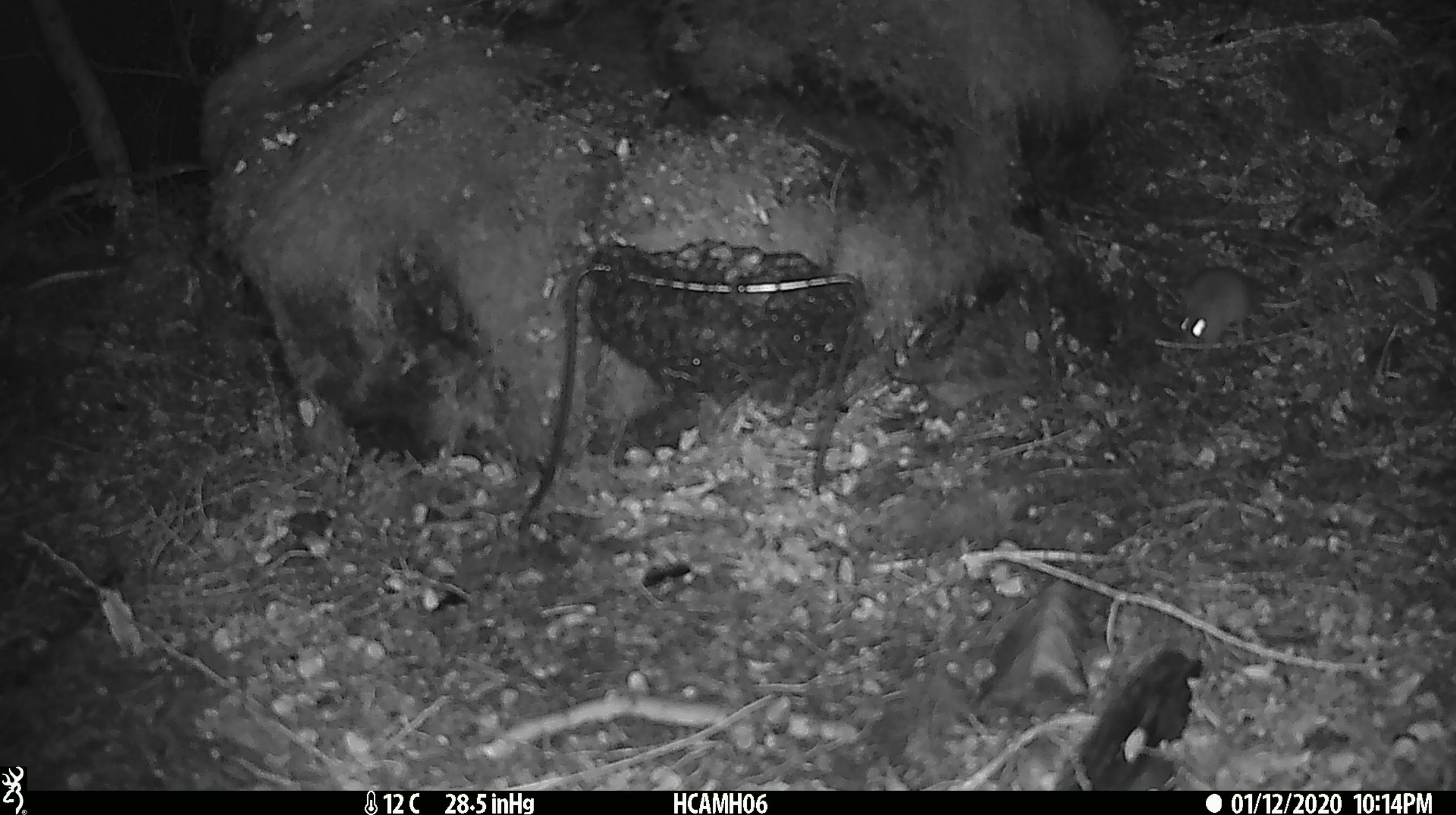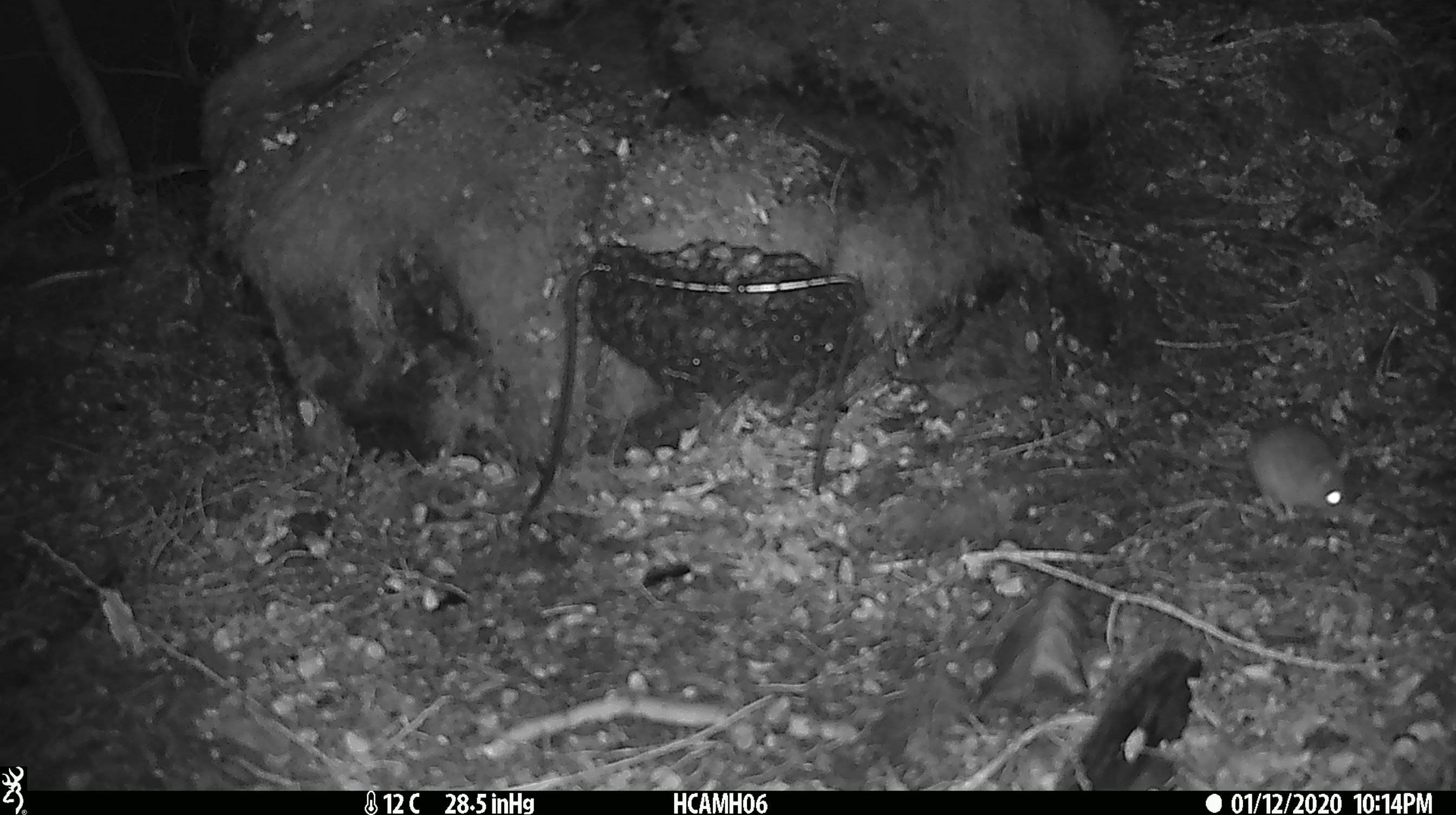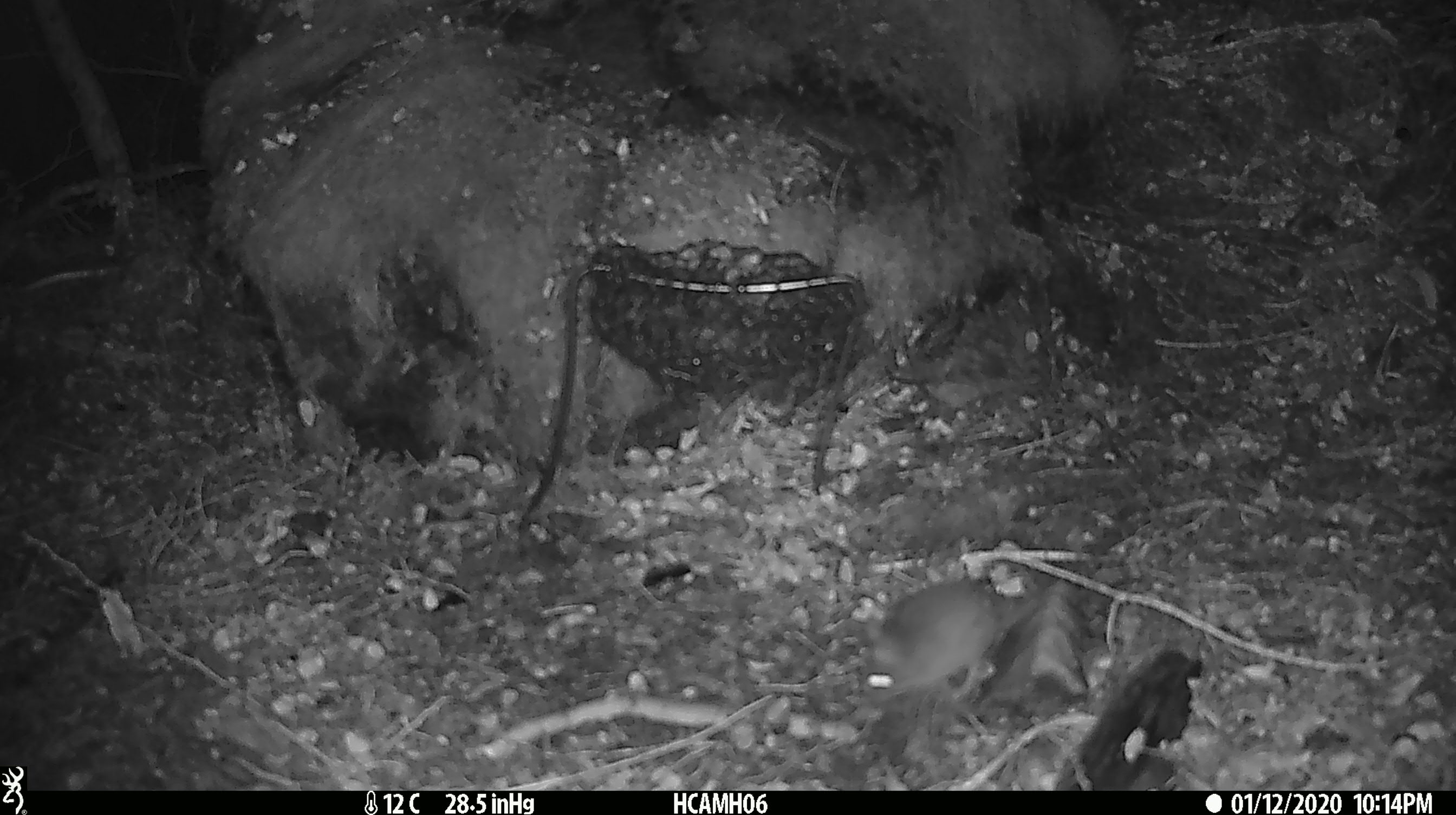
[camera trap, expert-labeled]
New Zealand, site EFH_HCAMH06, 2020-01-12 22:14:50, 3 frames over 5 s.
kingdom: Animalia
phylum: Chordata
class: Mammalia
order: Rodentia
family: Muridae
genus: Mus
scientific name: Mus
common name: mouse